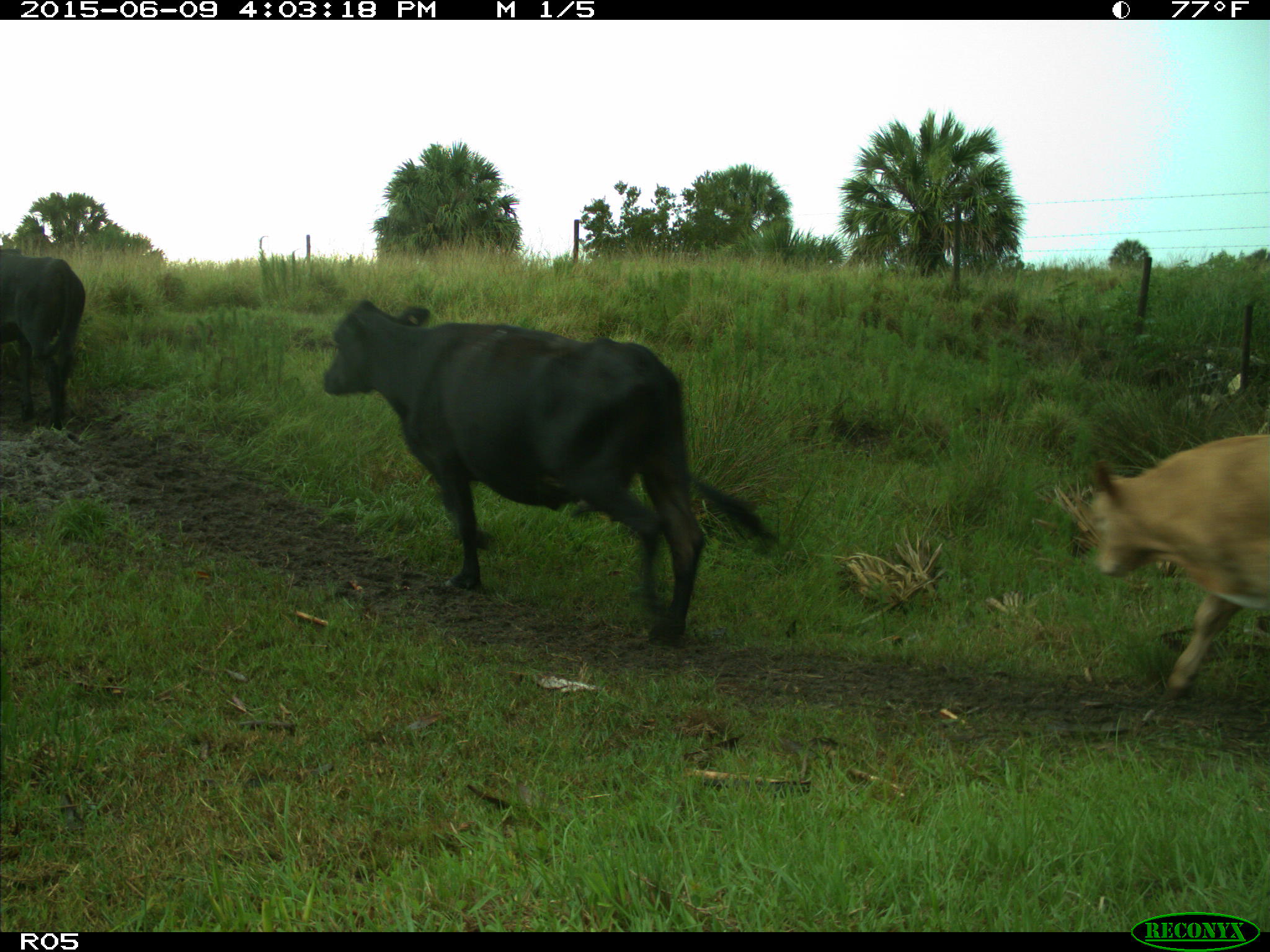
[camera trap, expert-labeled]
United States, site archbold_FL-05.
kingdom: Animalia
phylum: Chordata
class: Mammalia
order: Artiodactyla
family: Bovidae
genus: Bos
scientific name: Bos taurus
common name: domestic cow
Bos taurus (domestic cow).